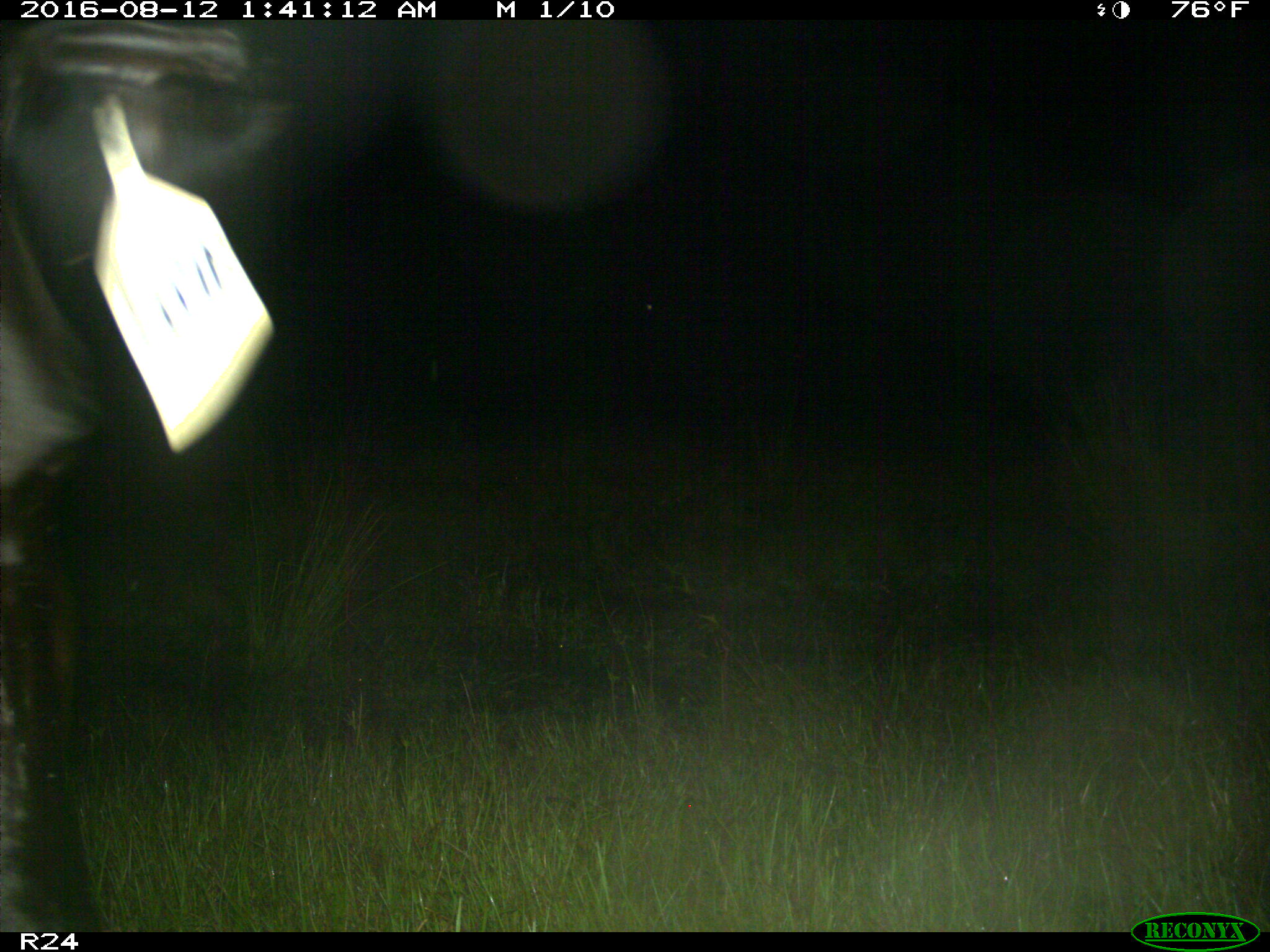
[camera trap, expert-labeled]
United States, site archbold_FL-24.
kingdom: Animalia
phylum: Chordata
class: Mammalia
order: Artiodactyla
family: Bovidae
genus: Bos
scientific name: Bos taurus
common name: domestic cow